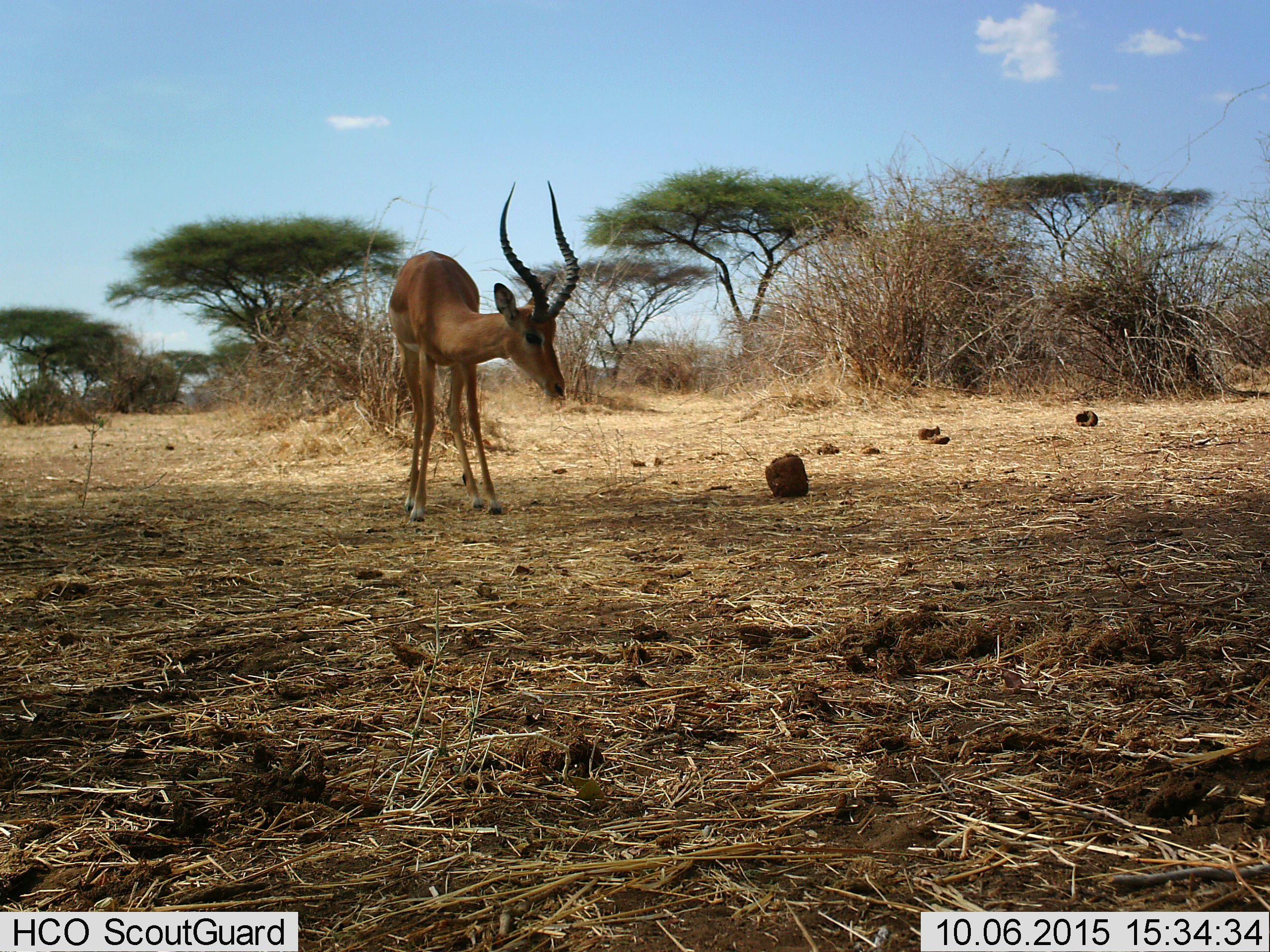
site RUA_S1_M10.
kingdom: Animalia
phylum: Chordata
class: Mammalia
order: Artiodactyla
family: Bovidae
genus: Aepyceros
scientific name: Aepyceros melampus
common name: impala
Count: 1.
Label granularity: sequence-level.